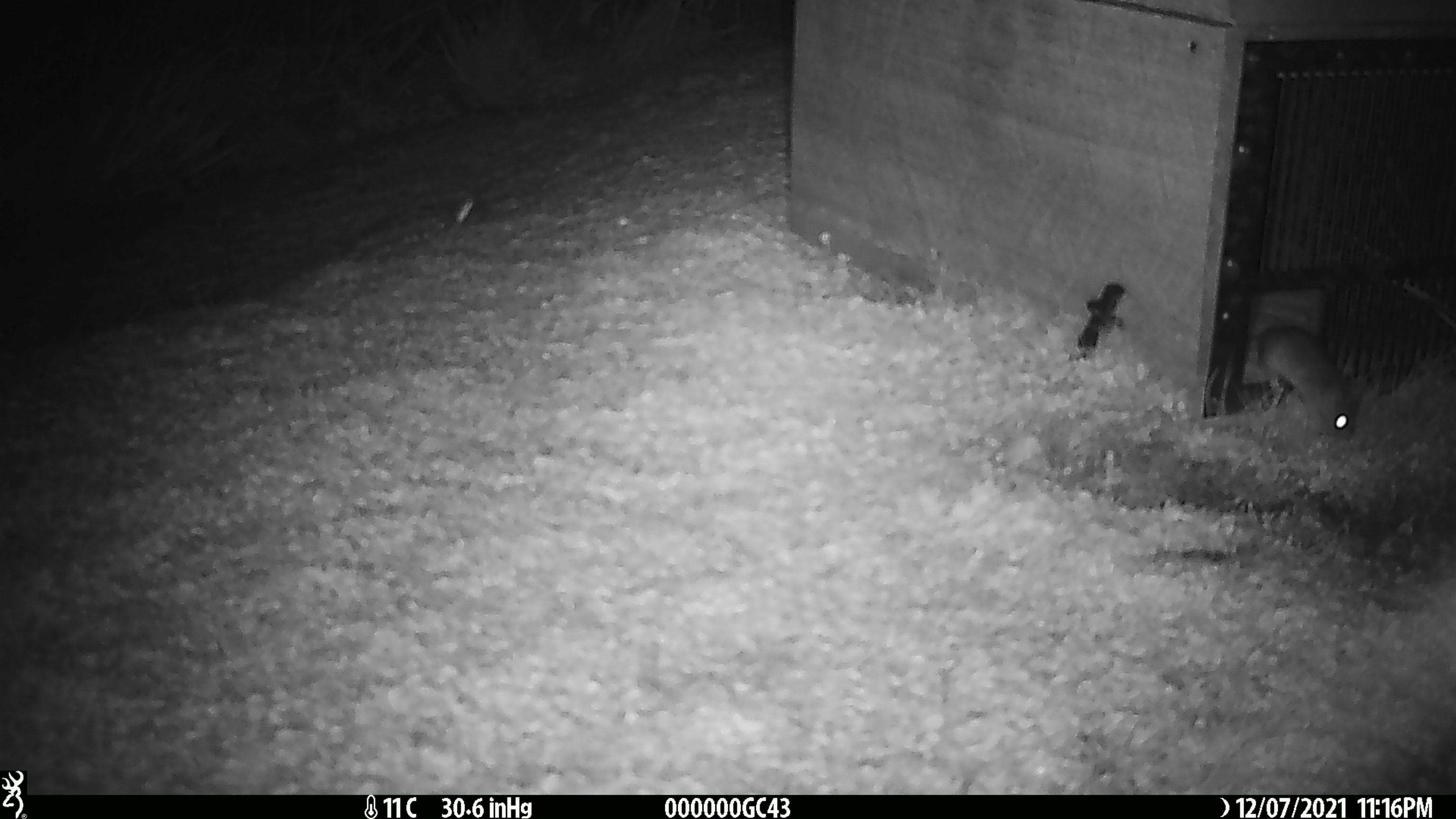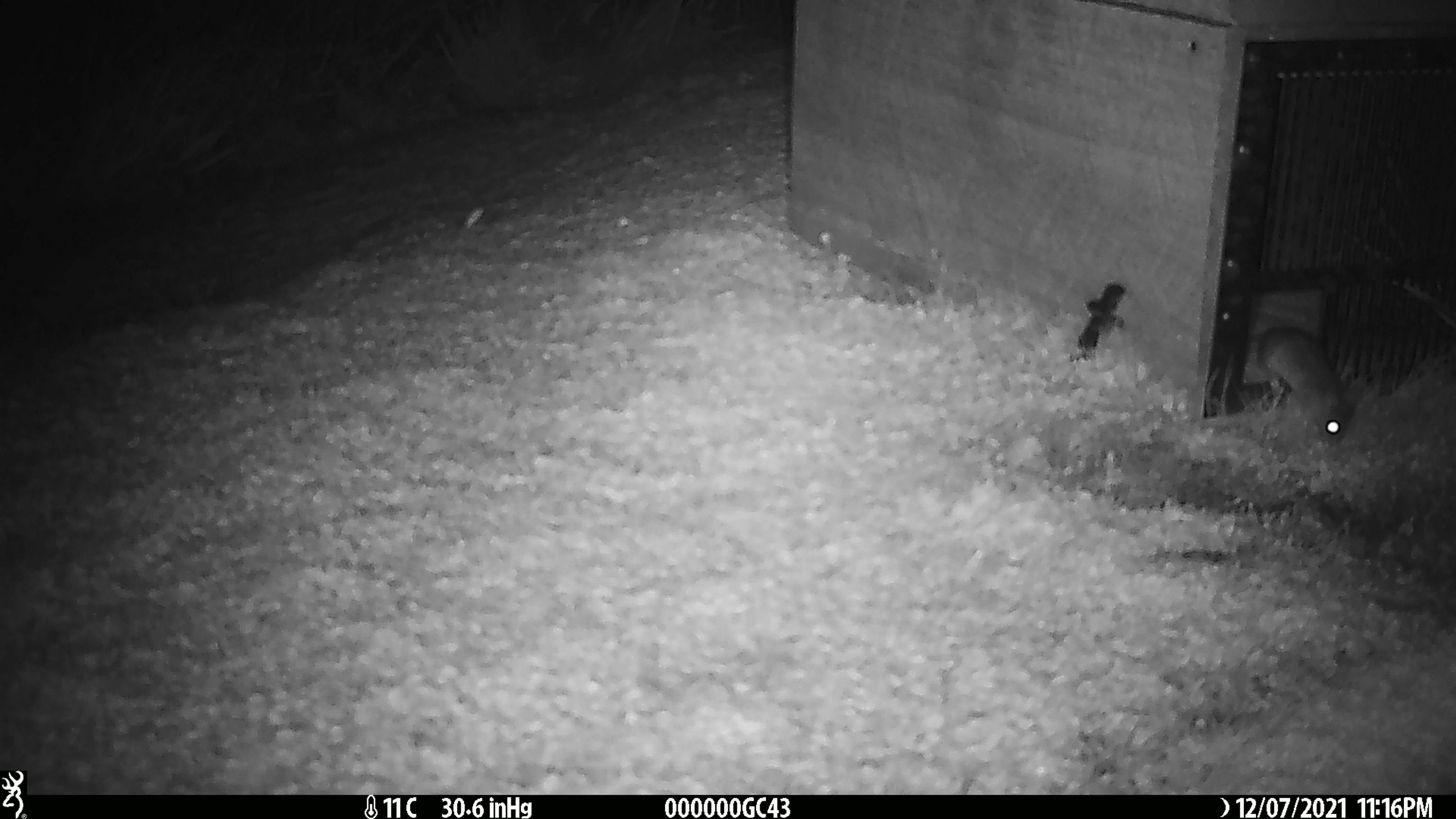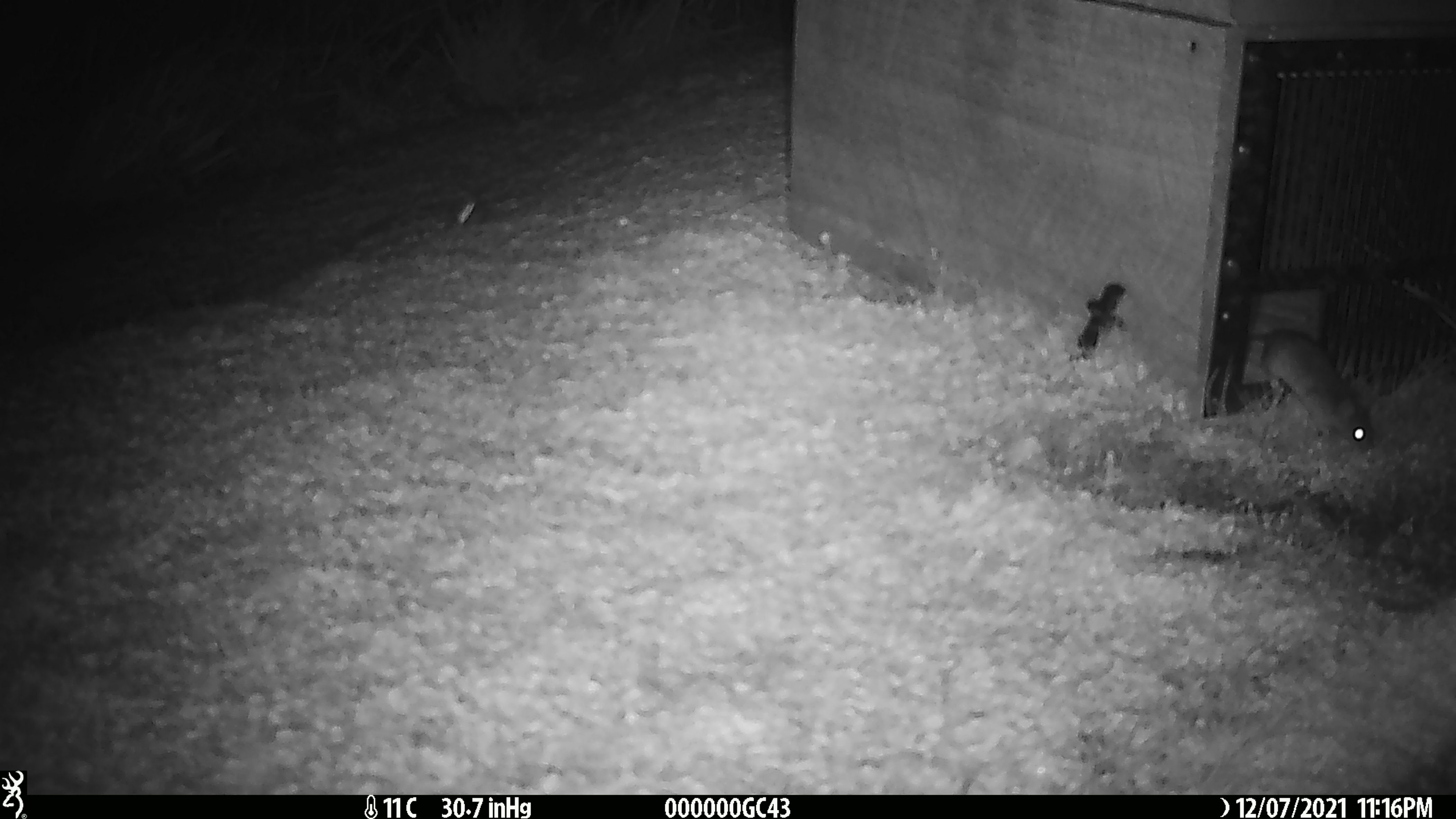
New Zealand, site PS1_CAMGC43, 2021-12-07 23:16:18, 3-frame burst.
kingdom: Animalia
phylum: Chordata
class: Mammalia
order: Rodentia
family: Muridae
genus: Mus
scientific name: Mus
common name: mouse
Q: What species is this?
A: Mouse (Mus).